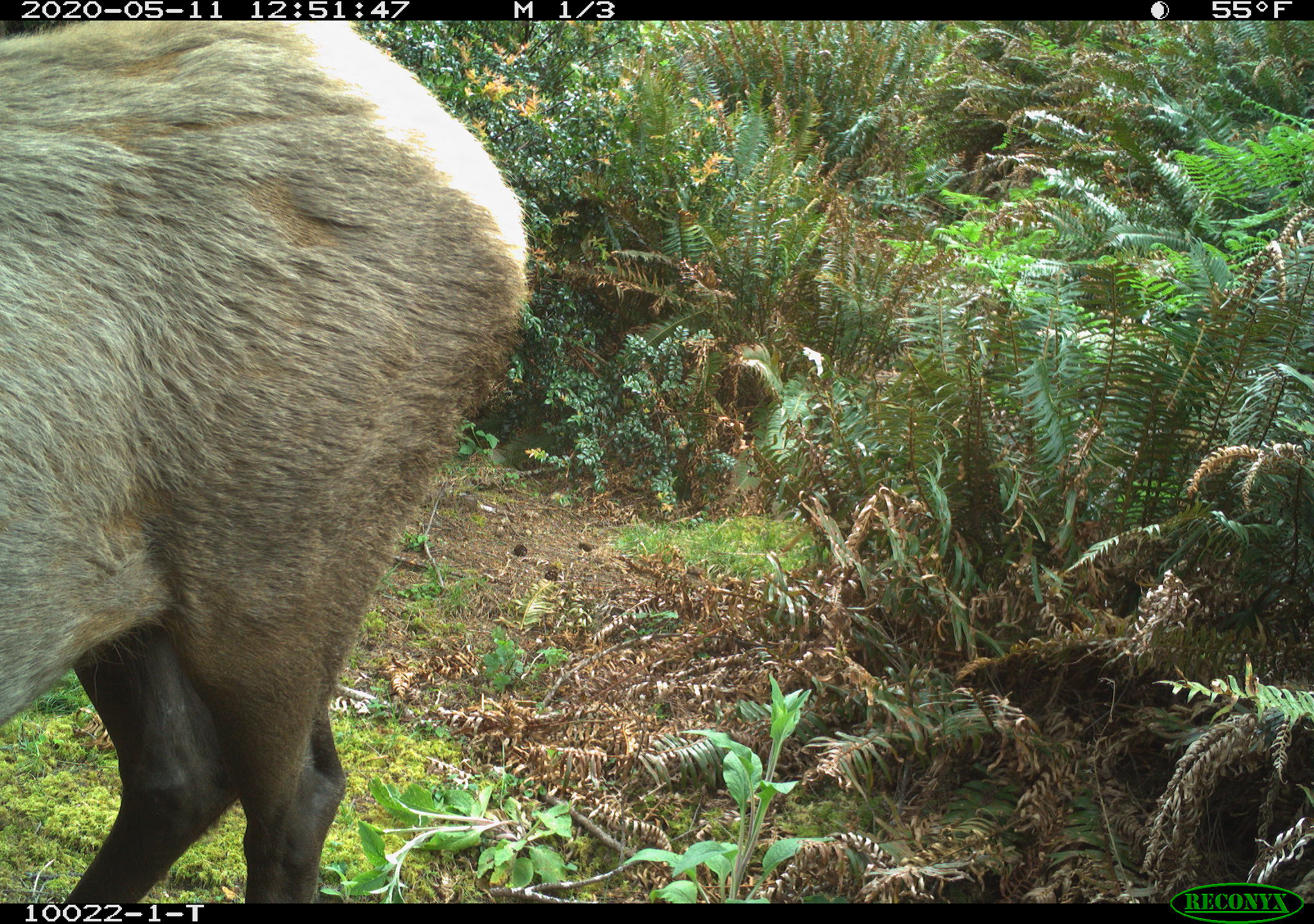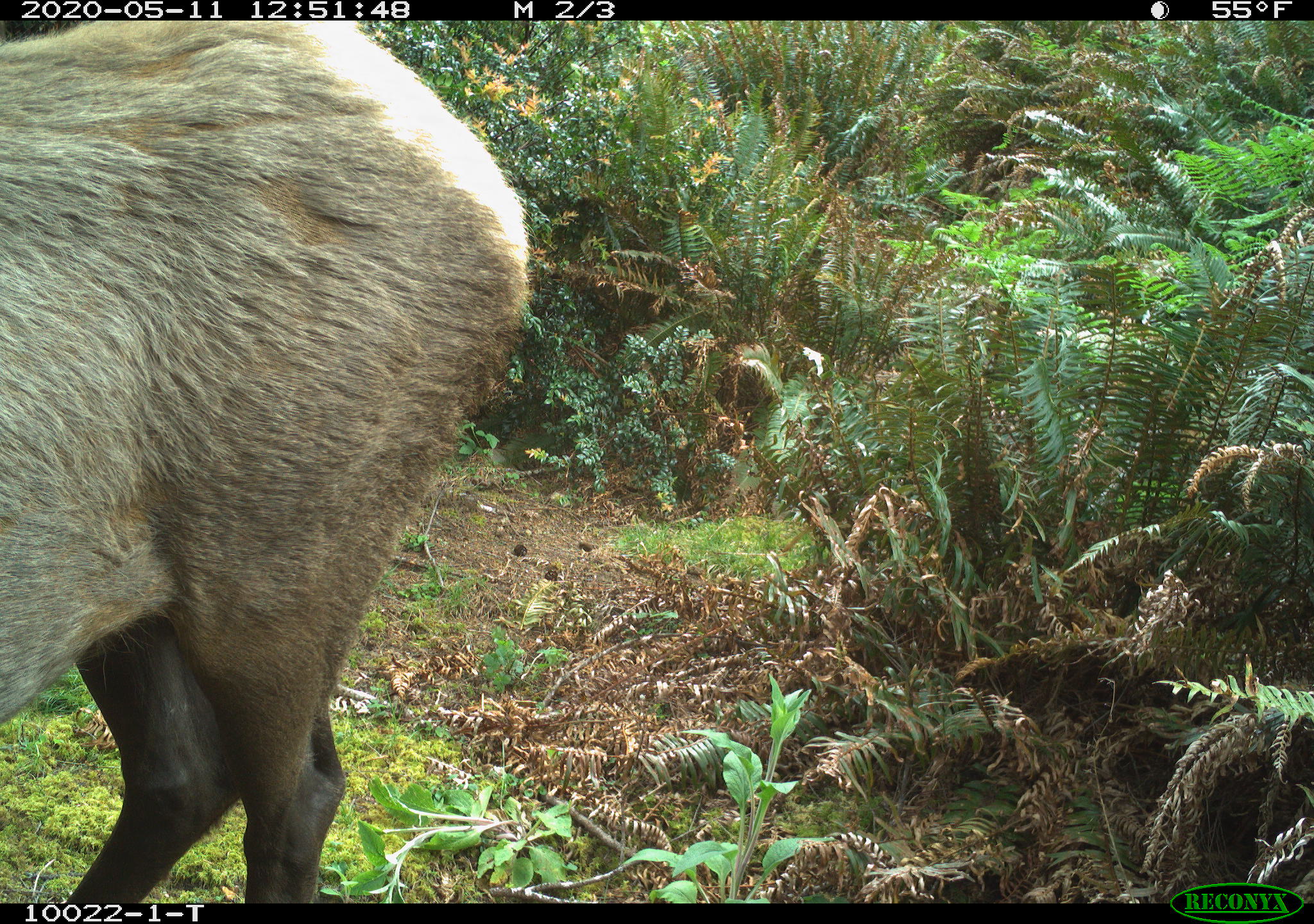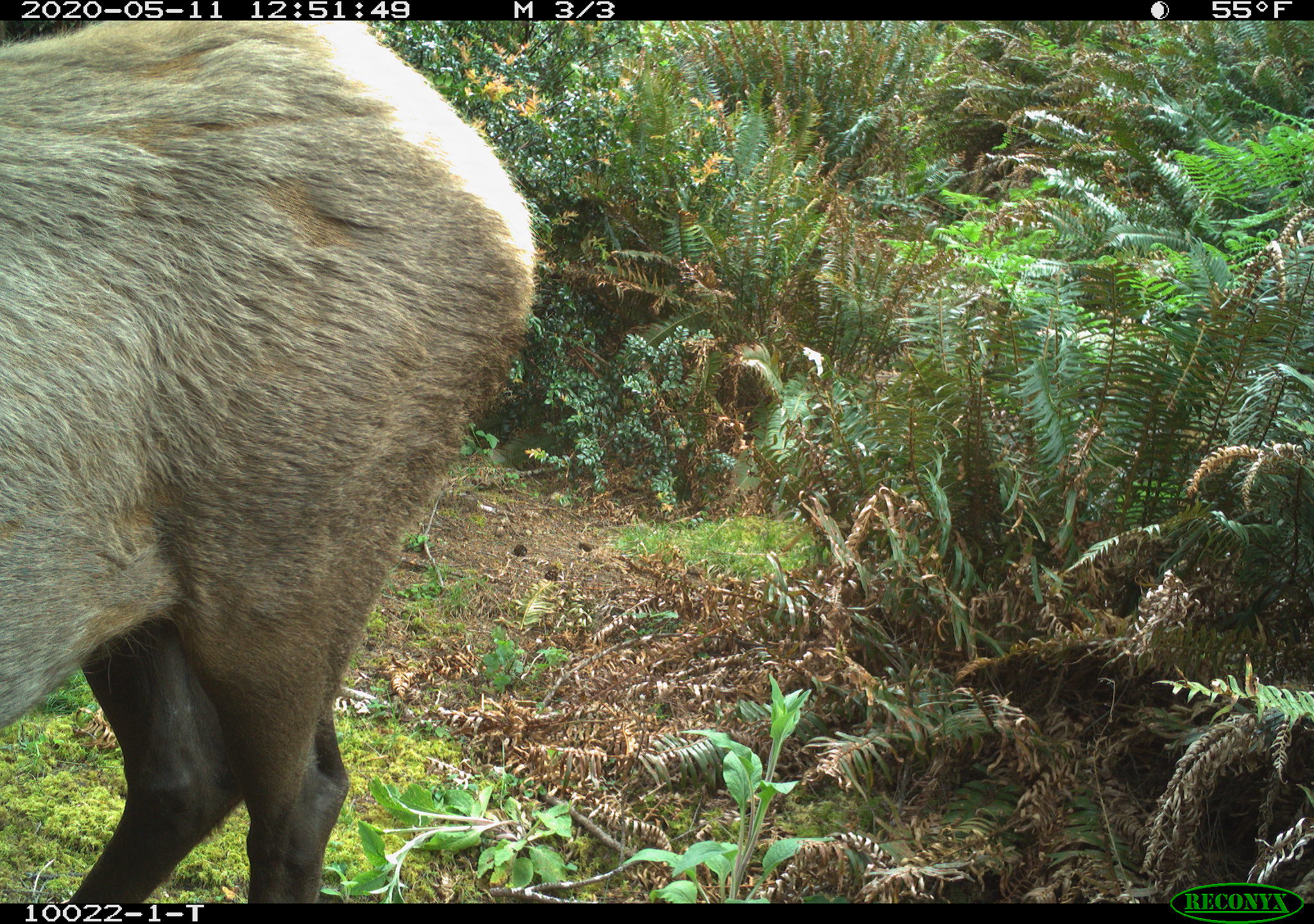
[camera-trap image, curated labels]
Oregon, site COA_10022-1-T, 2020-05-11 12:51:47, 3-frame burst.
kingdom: Animalia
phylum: Chordata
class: Mammalia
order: Artiodactyla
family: Cervidae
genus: Cervus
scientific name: Cervus canadensis roosevelti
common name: roosevelt elk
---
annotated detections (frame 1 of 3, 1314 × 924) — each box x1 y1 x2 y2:
roosevelt elk: 1 24 537 895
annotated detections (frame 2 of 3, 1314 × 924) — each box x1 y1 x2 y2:
roosevelt elk: 7 26 539 895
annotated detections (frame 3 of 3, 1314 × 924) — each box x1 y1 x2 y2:
roosevelt elk: 1 26 539 893